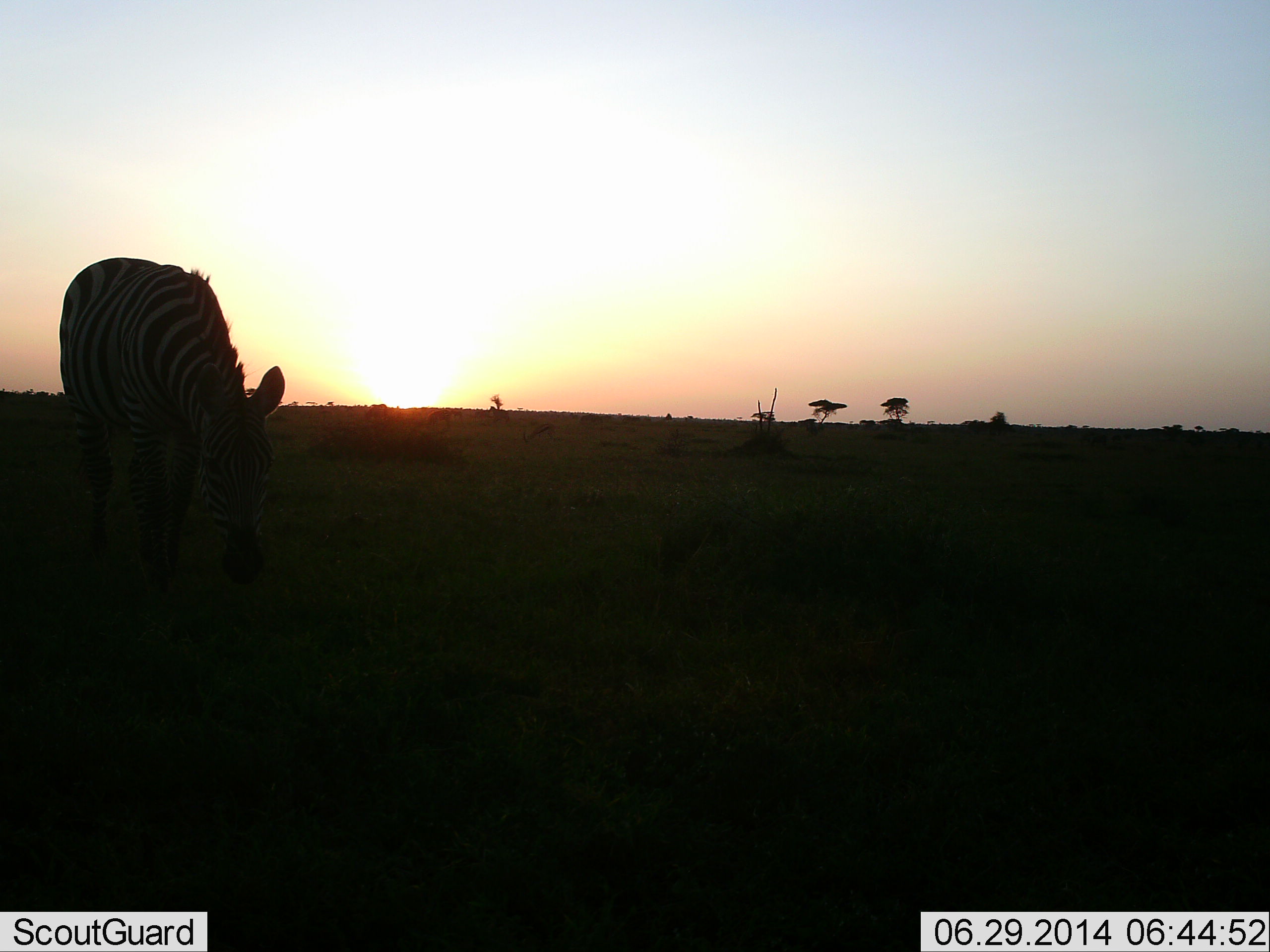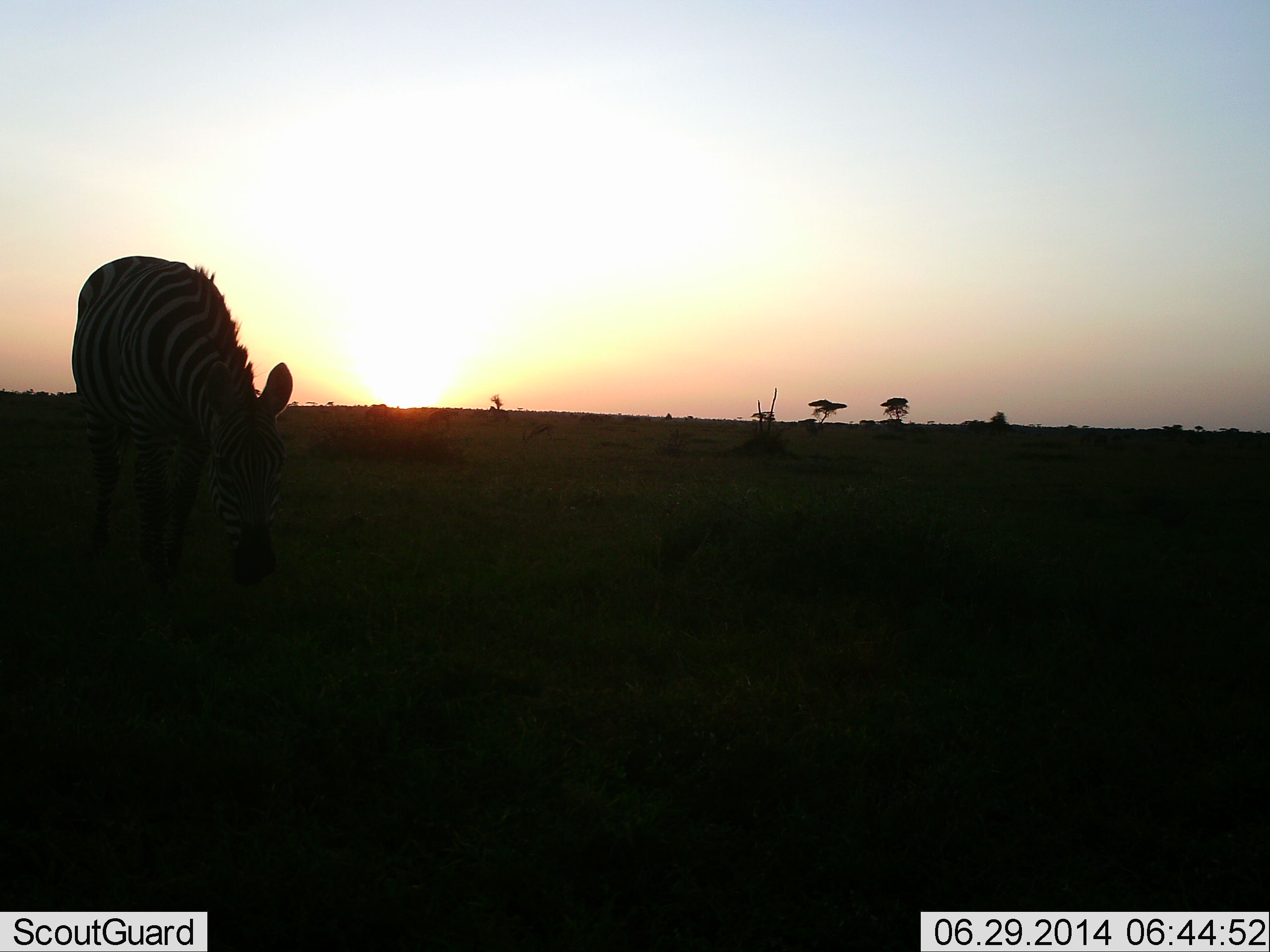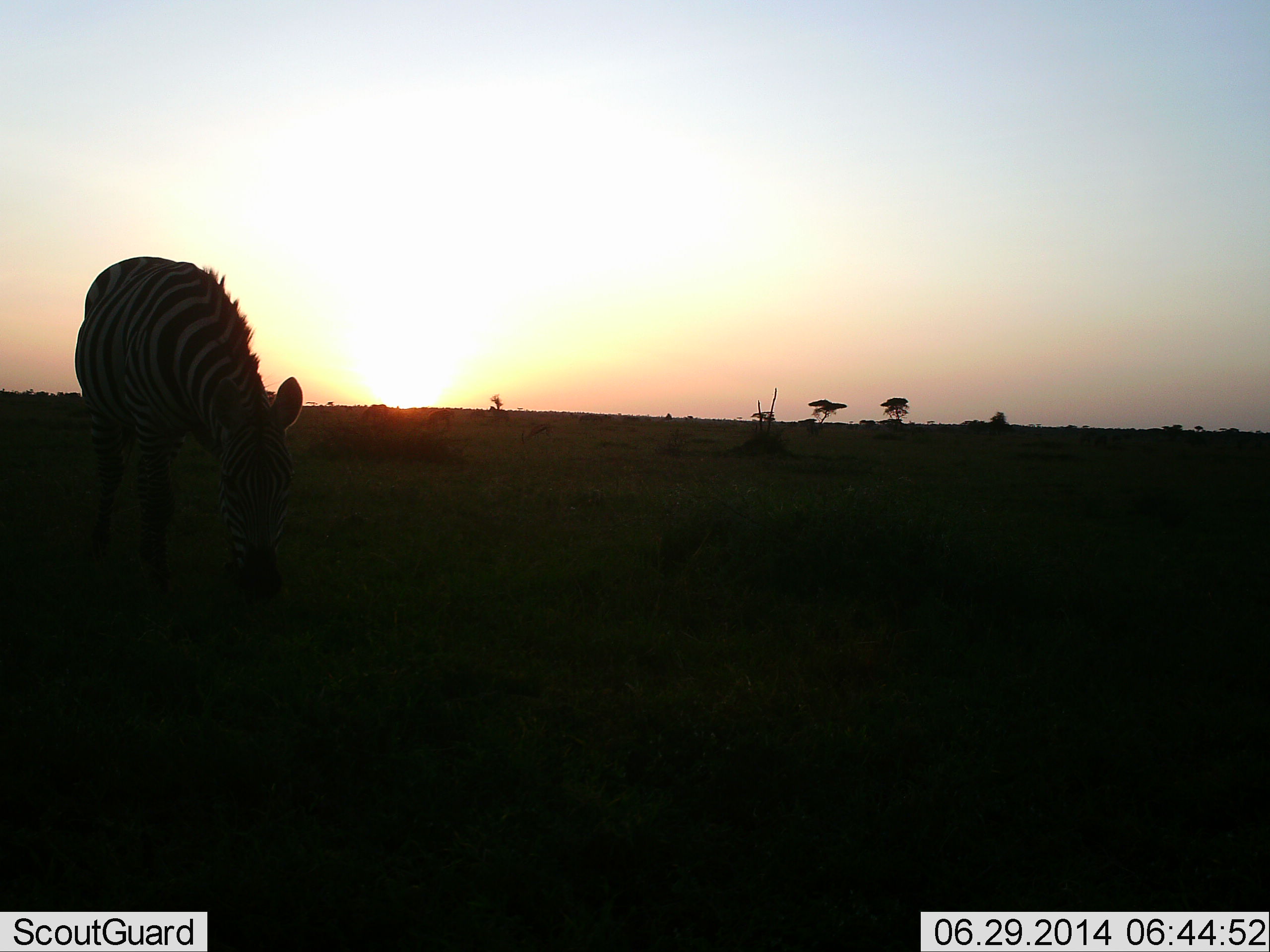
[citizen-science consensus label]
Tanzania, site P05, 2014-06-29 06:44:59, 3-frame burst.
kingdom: Animalia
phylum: Chordata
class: Mammalia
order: Perissodactyla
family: Equidae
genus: Equus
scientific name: Equus quagga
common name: plains zebra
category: zebra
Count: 1.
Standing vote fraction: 20%.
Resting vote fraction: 0%.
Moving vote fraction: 20%.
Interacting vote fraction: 0%.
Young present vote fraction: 0%.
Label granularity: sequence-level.